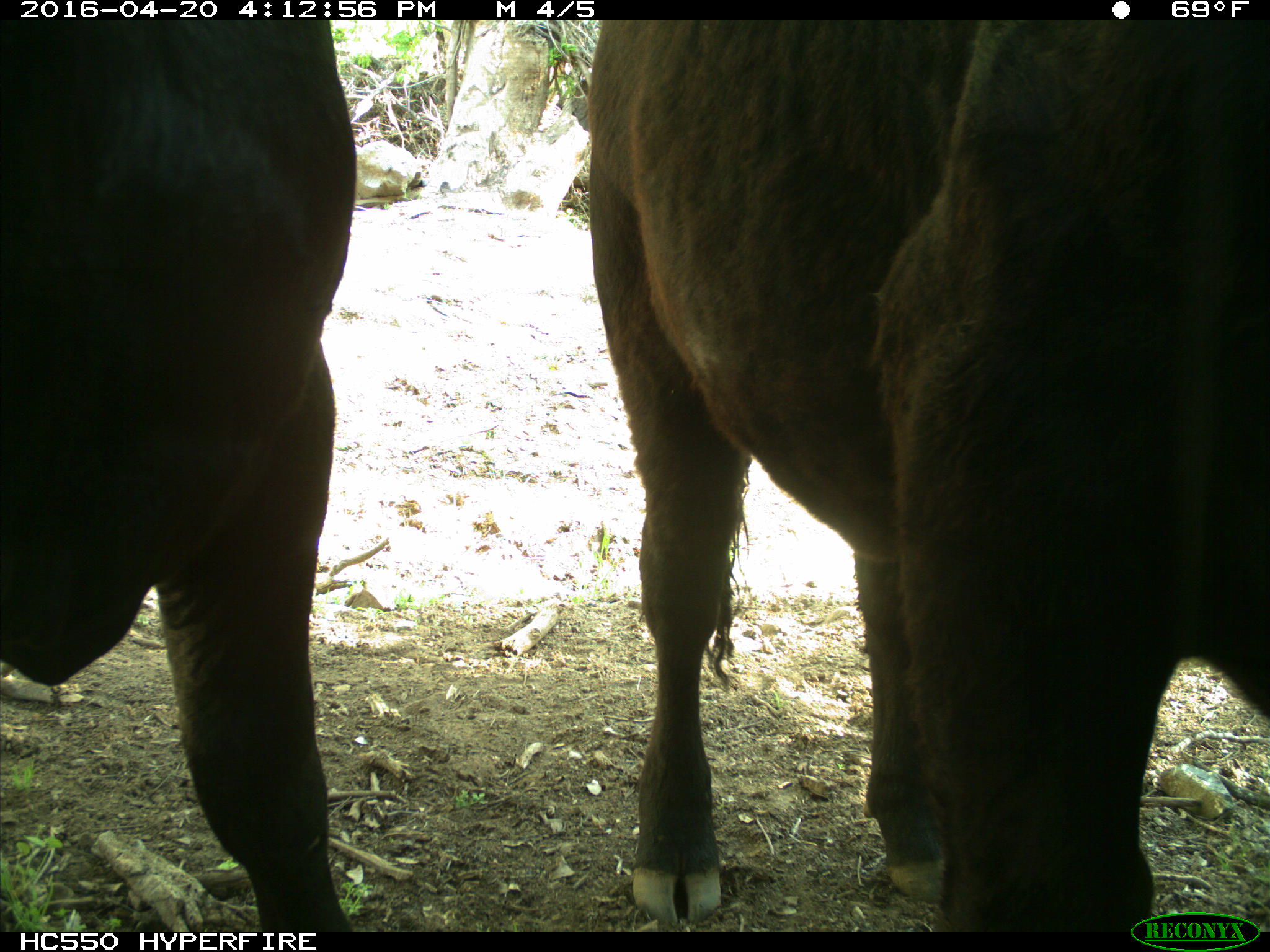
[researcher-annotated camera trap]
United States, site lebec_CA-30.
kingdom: Animalia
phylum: Chordata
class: Mammalia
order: Artiodactyla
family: Bovidae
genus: Bos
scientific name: Bos taurus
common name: domestic cow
Bos taurus (domestic cow).